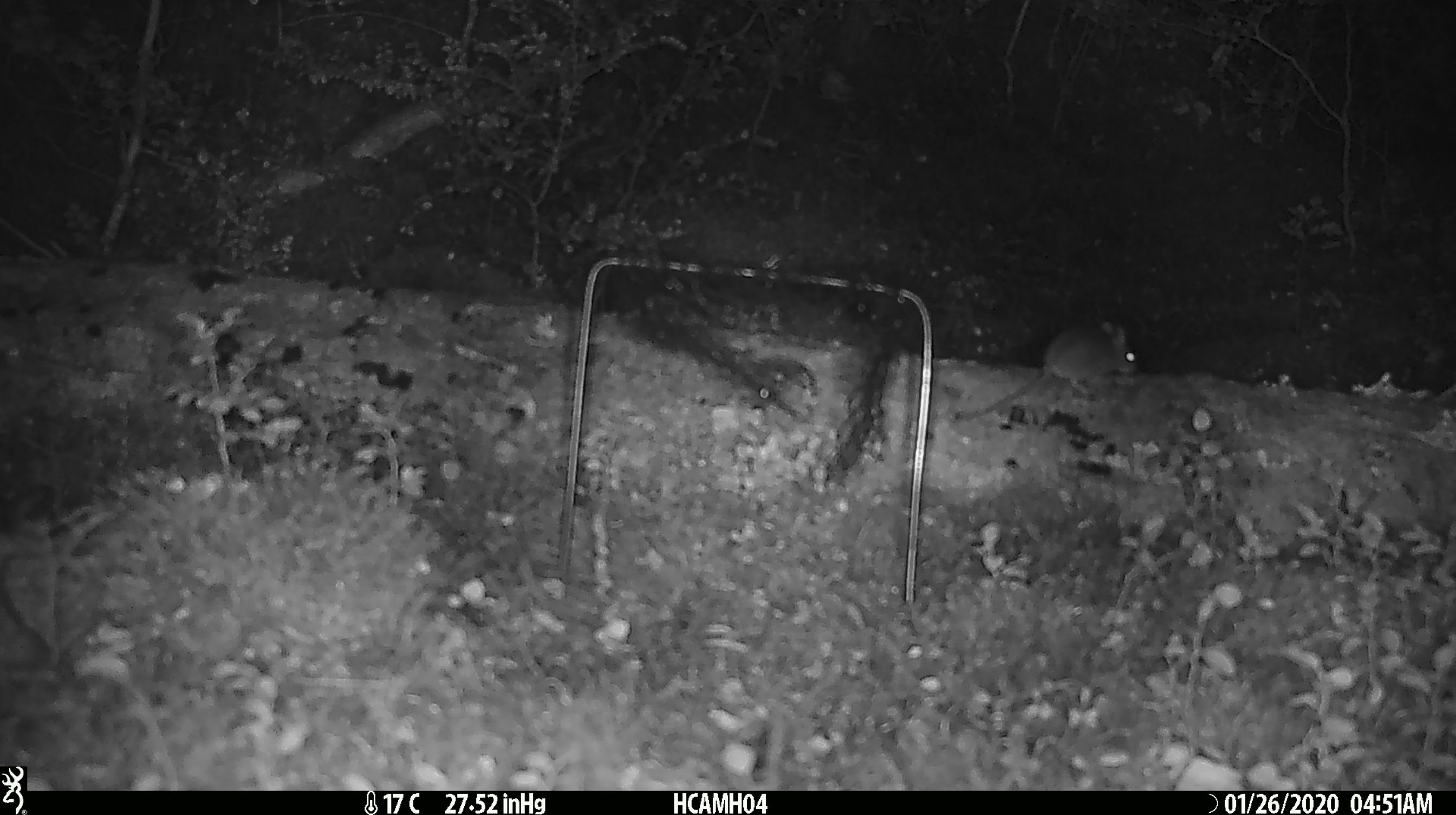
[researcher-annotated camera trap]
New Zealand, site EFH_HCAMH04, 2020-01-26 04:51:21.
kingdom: Animalia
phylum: Chordata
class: Mammalia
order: Rodentia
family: Muridae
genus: Mus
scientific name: Mus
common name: mouse